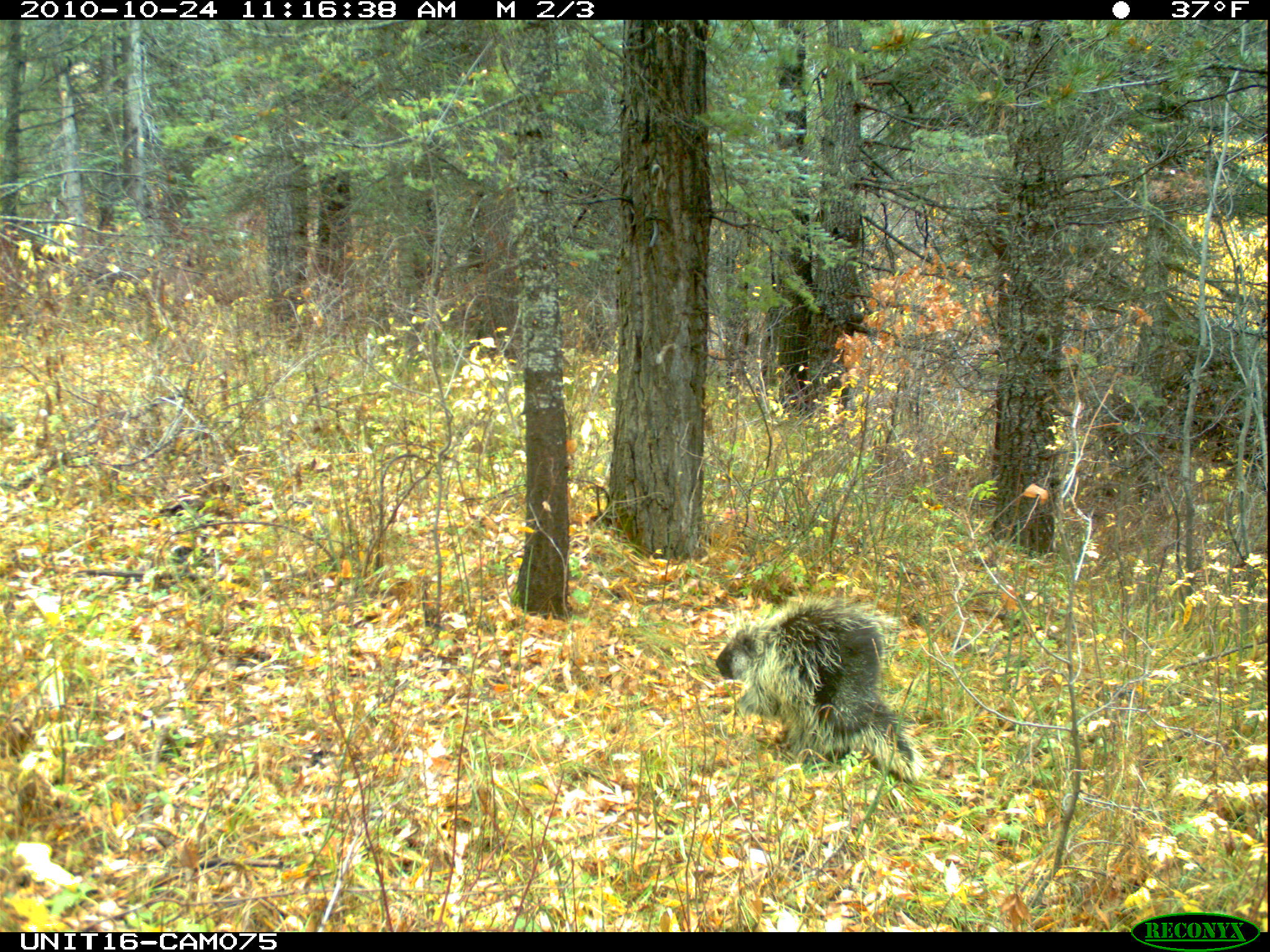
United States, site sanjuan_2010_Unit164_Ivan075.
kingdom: Animalia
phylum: Chordata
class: Mammalia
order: Rodentia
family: Erethizontidae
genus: Erethizon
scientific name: Erethizon dorsatum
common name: north american porcupine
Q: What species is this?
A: Erethizon dorsatum (north american porcupine).